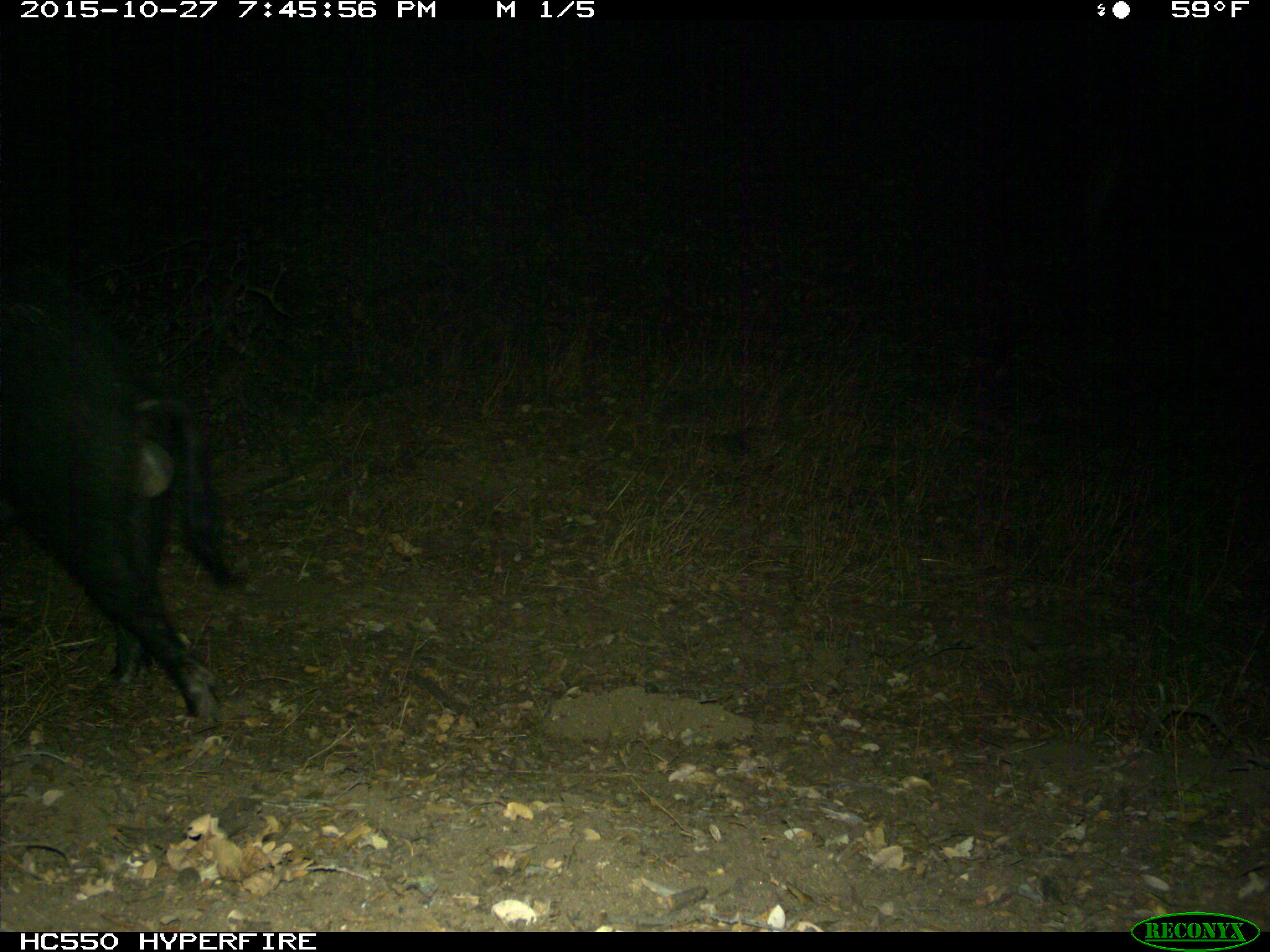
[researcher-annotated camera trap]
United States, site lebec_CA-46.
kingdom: Animalia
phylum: Chordata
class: Mammalia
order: Artiodactyla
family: Suidae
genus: Sus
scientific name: Sus scrofa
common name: wild boar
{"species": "Sus scrofa (wild boar)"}